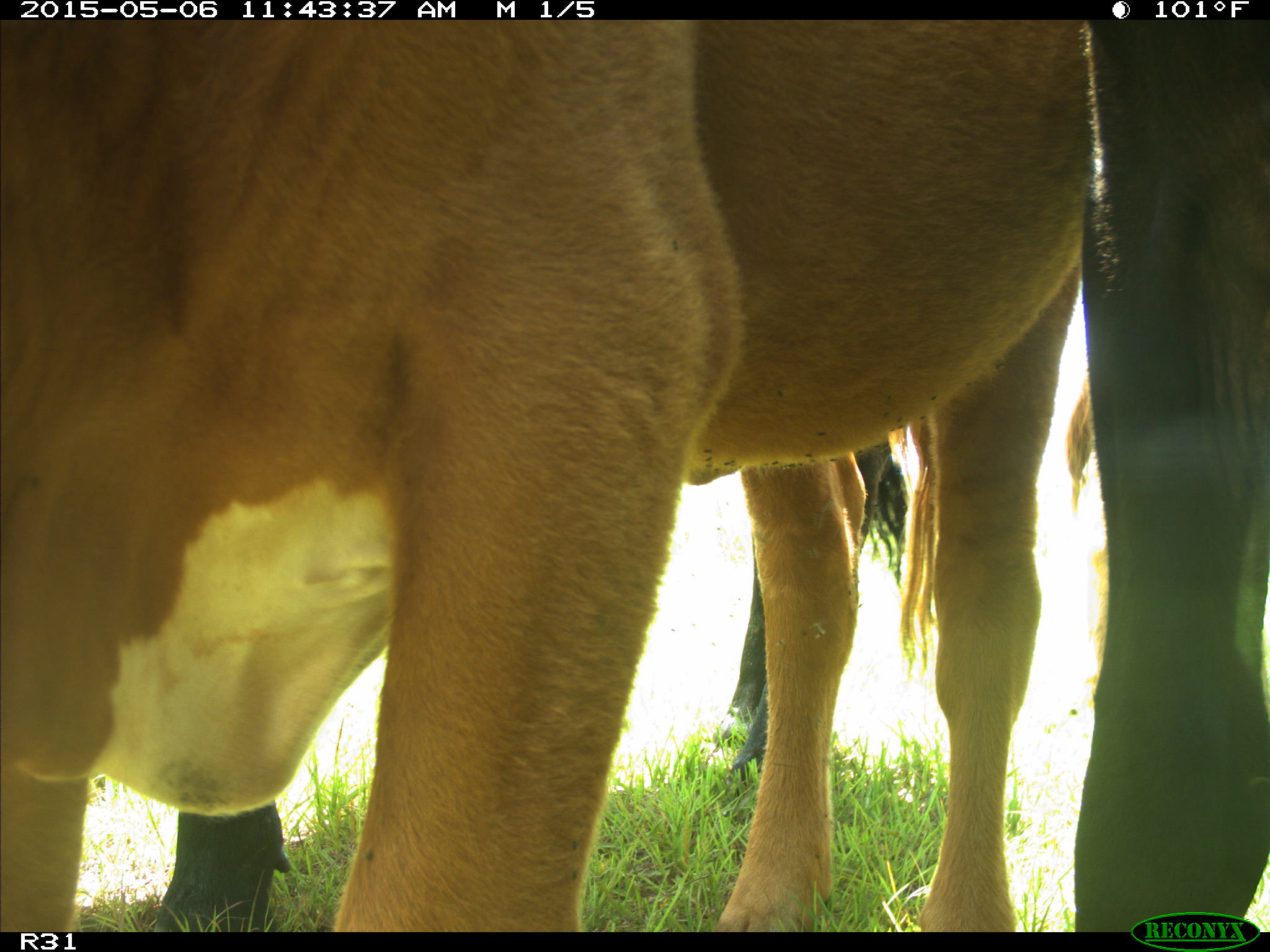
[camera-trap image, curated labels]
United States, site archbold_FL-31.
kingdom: Animalia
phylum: Chordata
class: Mammalia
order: Artiodactyla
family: Bovidae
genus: Bos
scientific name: Bos taurus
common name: domestic cow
Bos taurus (domestic cow).